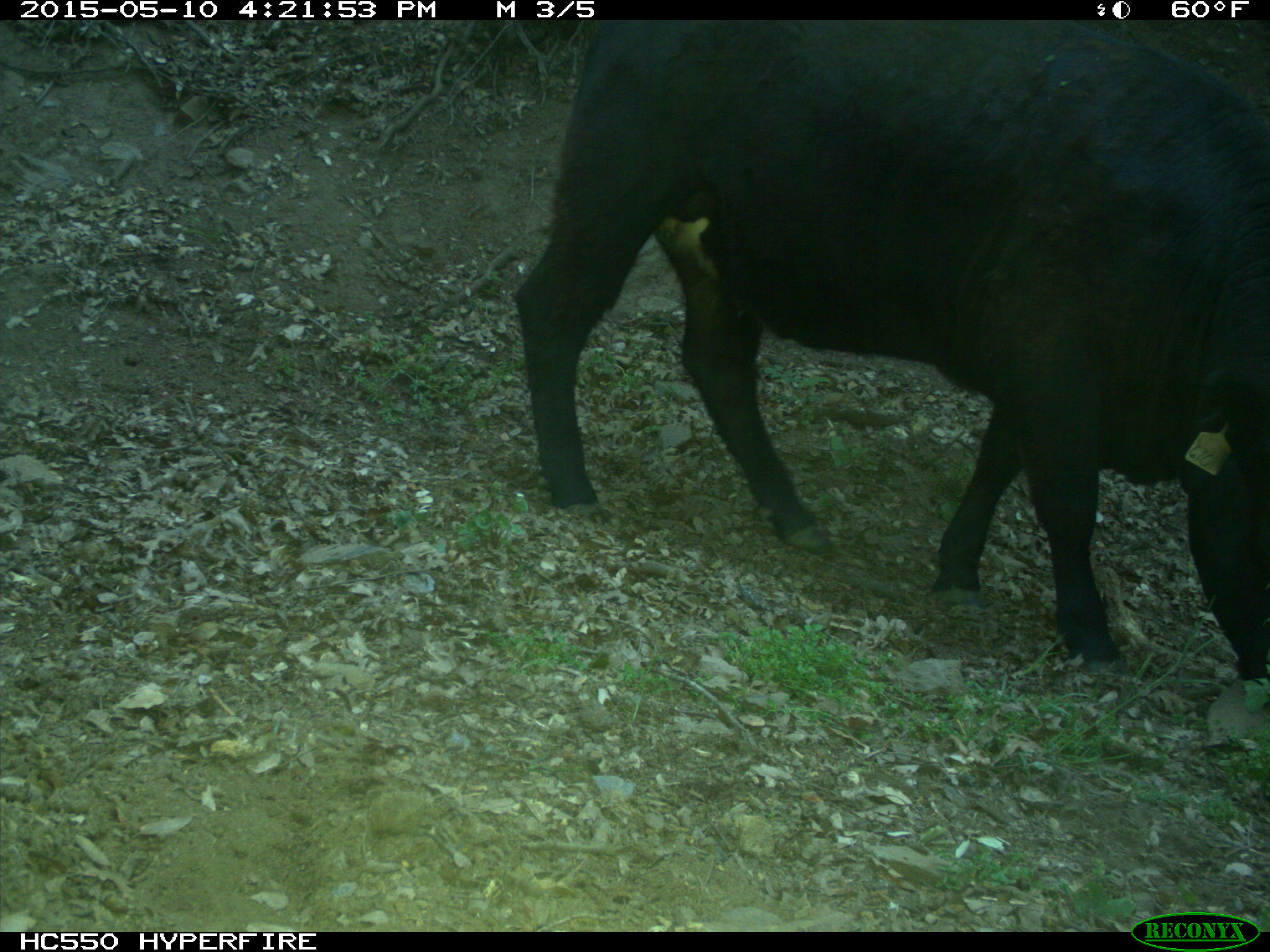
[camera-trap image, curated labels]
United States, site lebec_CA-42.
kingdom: Animalia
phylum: Chordata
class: Mammalia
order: Artiodactyla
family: Bovidae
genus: Bos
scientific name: Bos taurus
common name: domestic cow